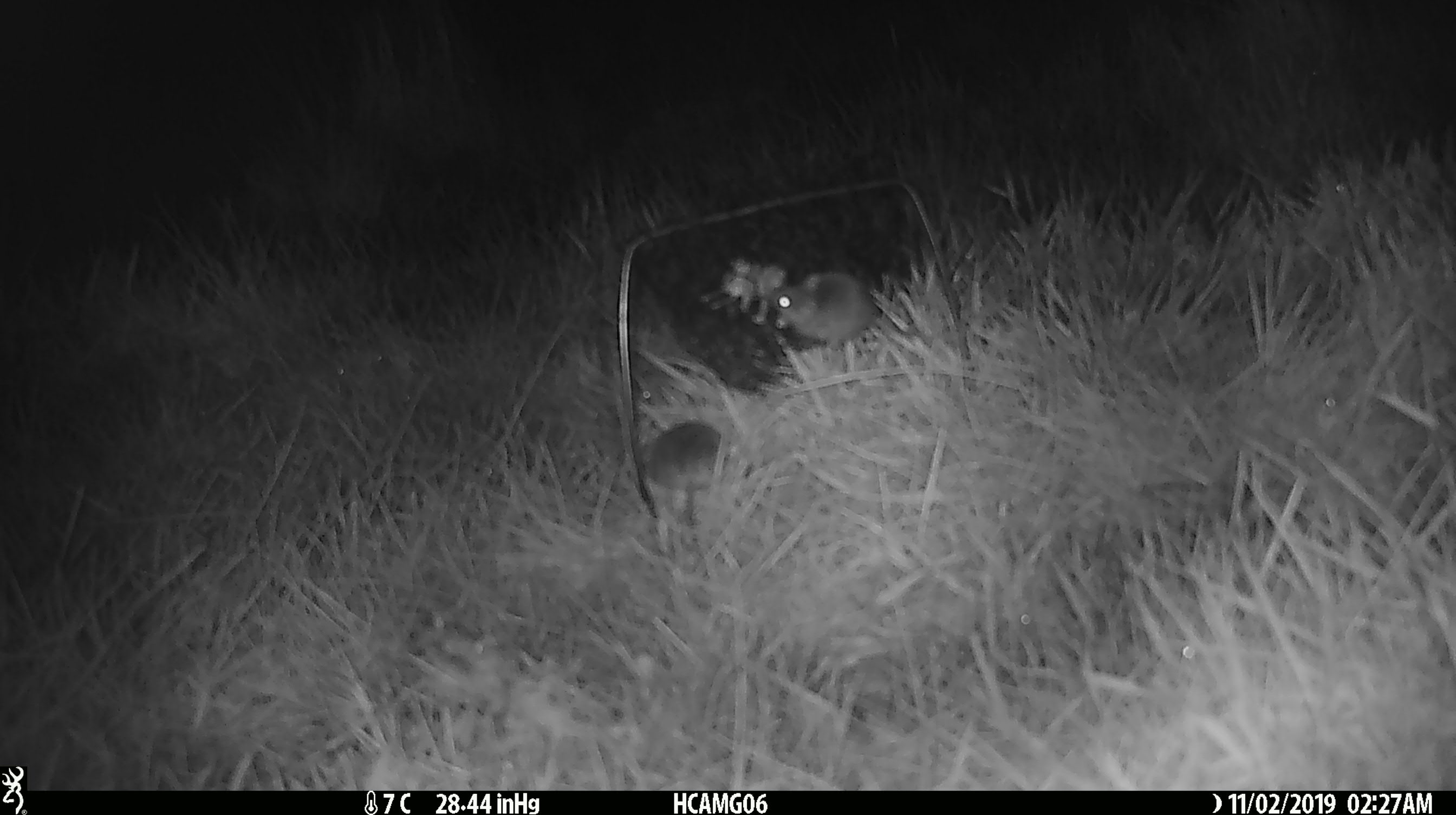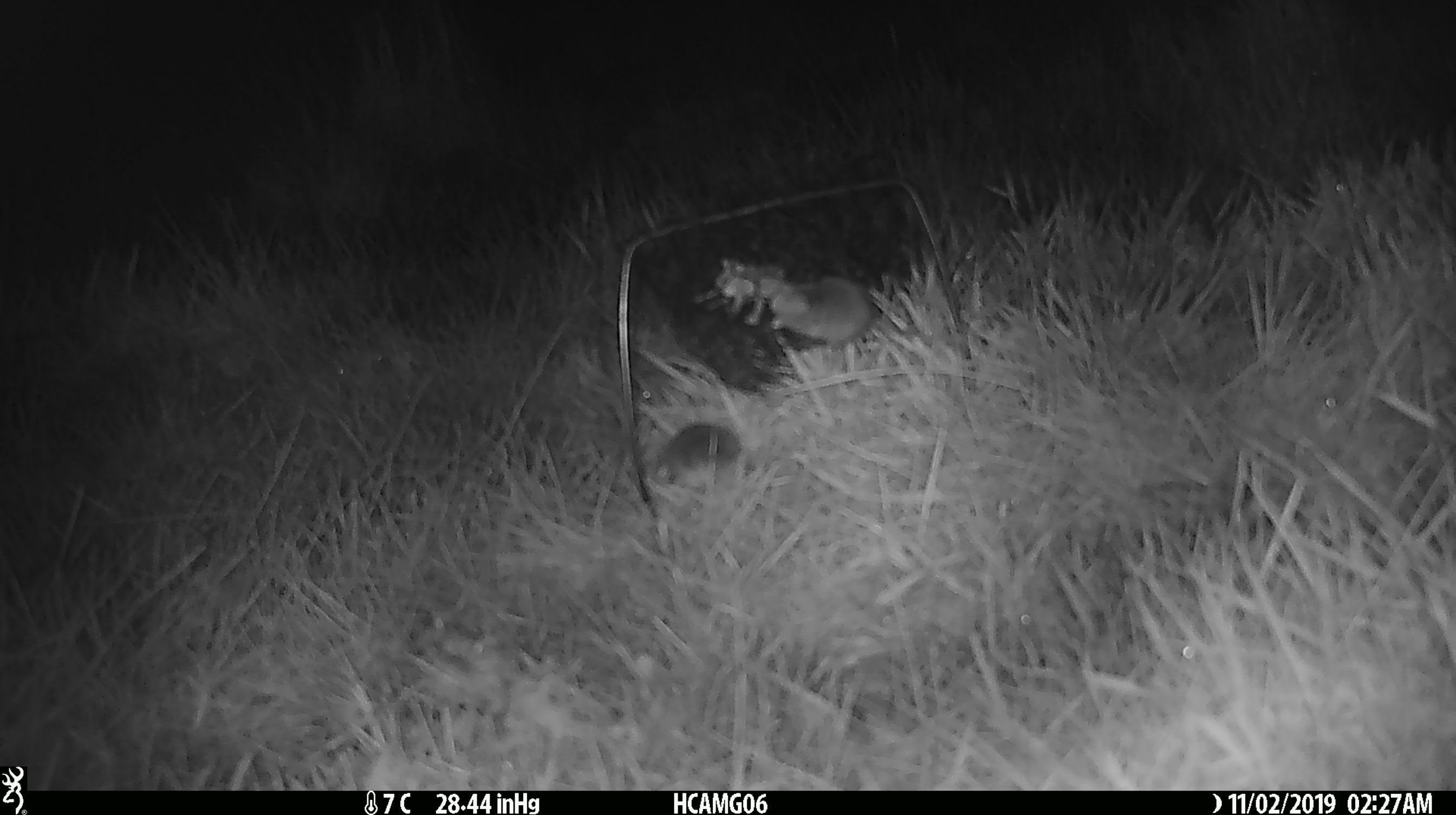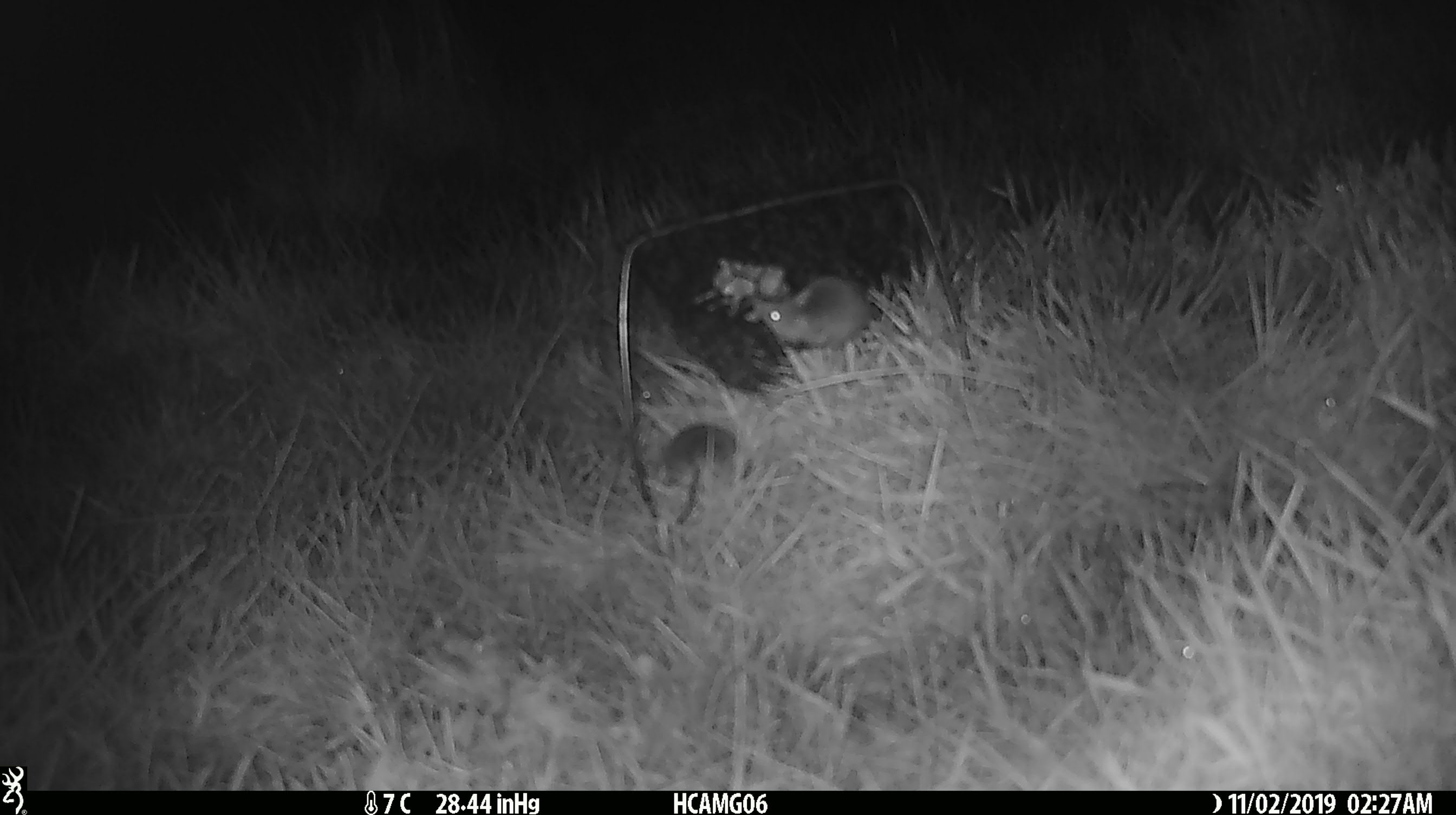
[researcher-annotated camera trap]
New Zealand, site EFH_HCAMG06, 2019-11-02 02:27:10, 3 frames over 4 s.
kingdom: Animalia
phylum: Chordata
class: Mammalia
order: Rodentia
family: Muridae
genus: Mus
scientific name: Mus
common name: mouse